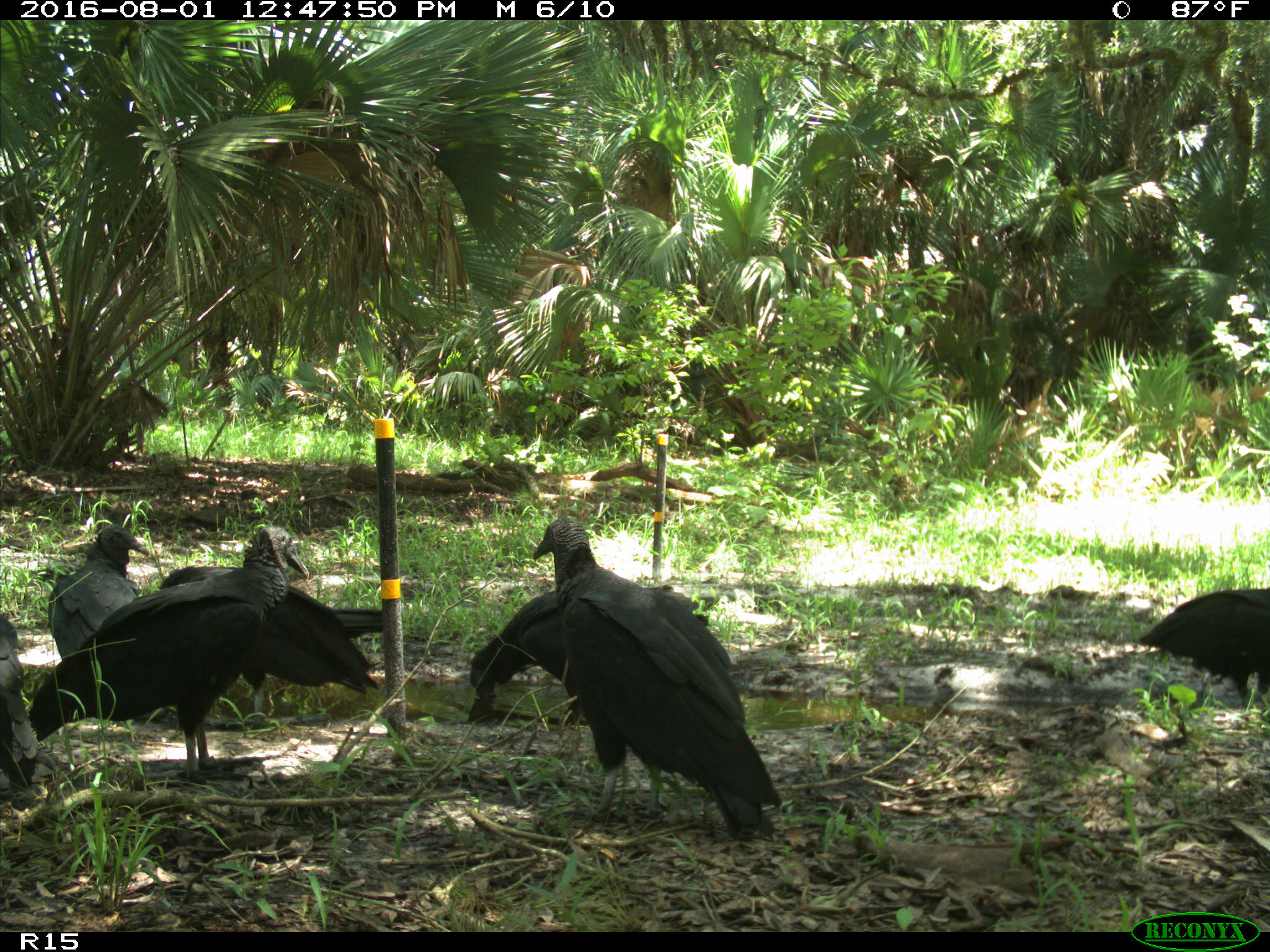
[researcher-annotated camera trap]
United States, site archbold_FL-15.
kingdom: Animalia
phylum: Chordata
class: Aves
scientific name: Aves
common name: birds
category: unidentified bird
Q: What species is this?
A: Unidentified bird (birds) (Aves).